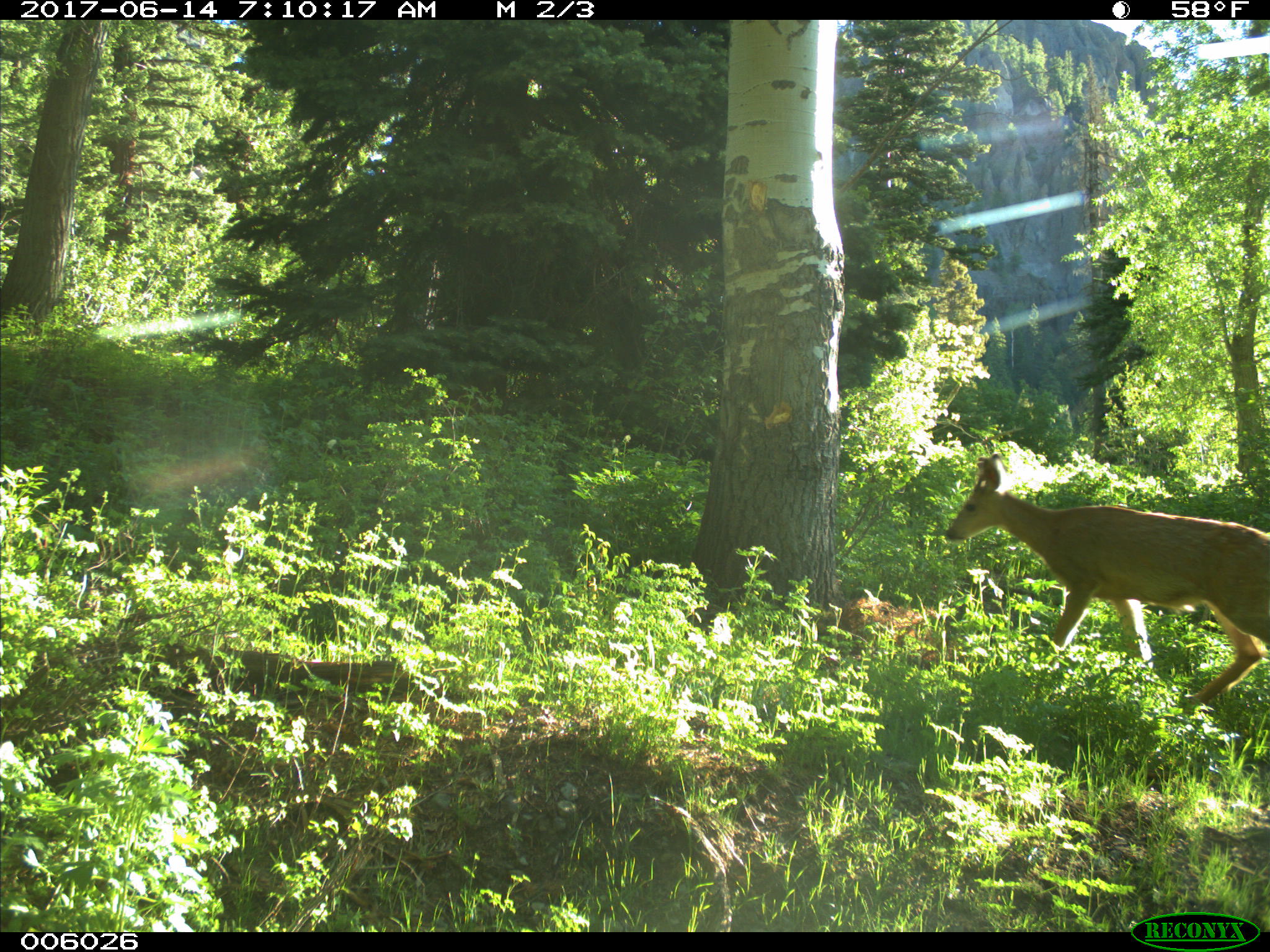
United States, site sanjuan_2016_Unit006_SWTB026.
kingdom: Animalia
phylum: Chordata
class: Mammalia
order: Artiodactyla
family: Cervidae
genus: Odocoileus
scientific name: Odocoileus hemionus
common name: mule deer